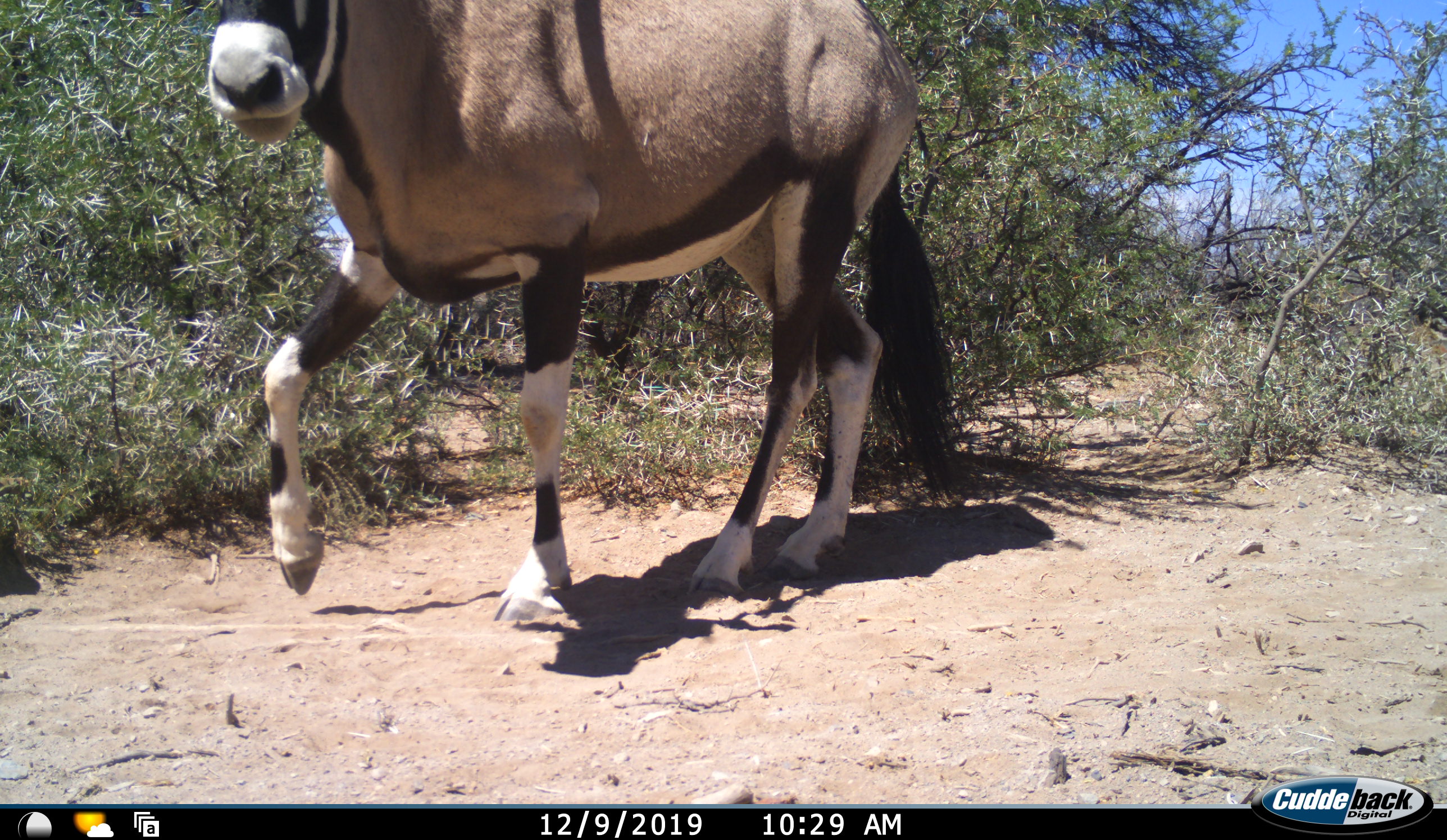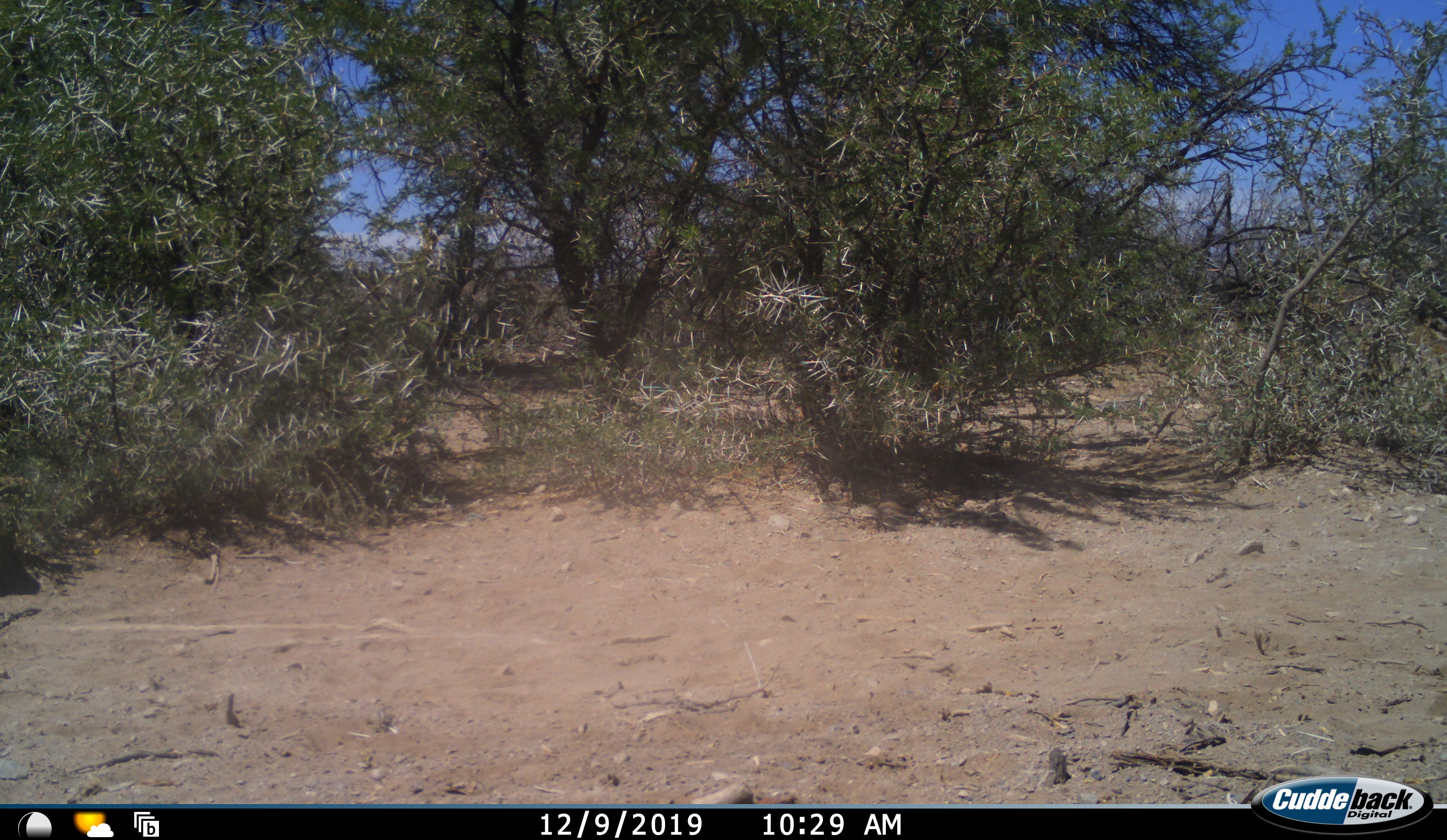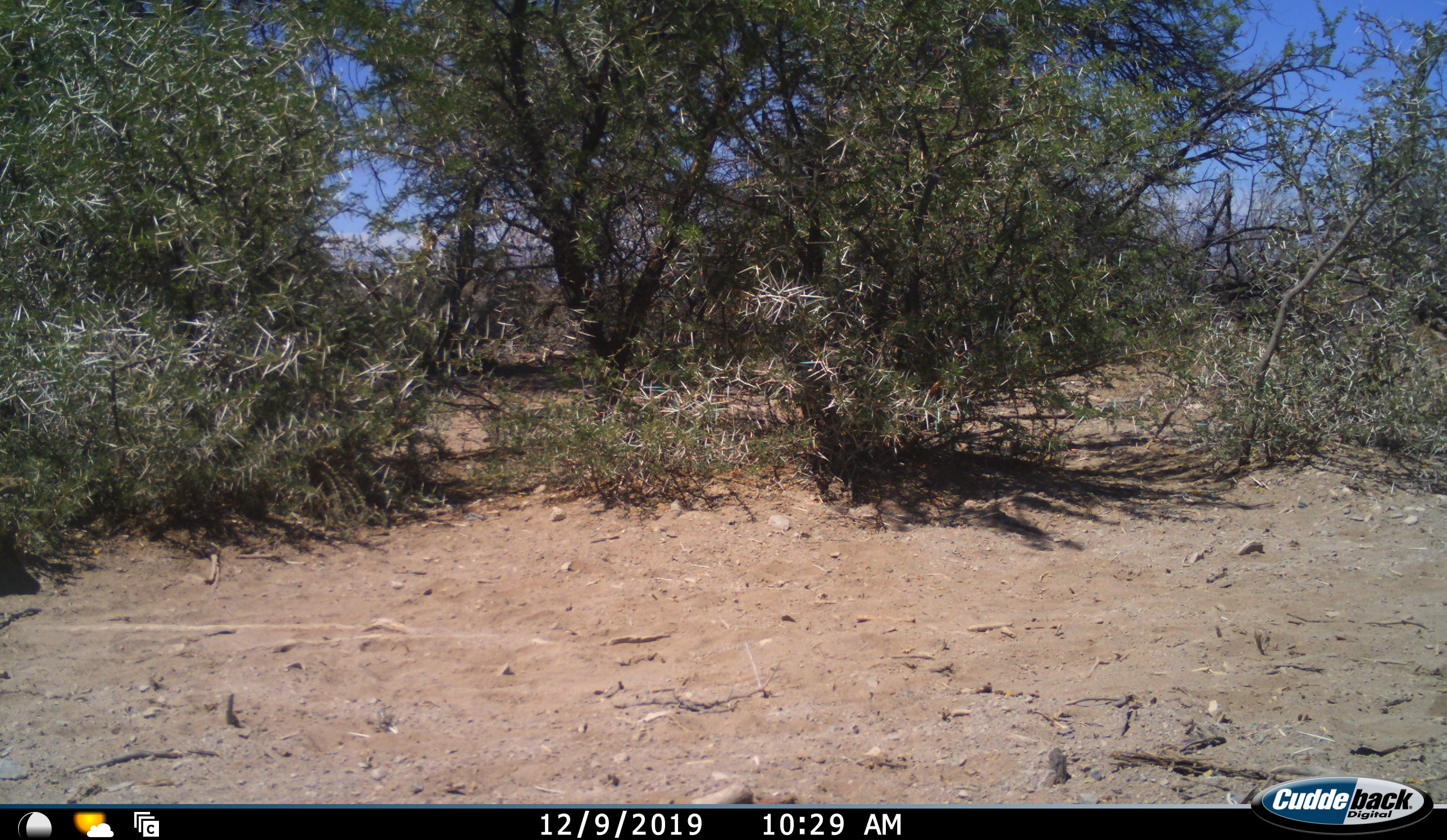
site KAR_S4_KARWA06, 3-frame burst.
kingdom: Animalia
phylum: Chordata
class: Mammalia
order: Artiodactyla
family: Bovidae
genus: Oryx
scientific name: Oryx gazella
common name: gemsbok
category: oryx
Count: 1.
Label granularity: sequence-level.